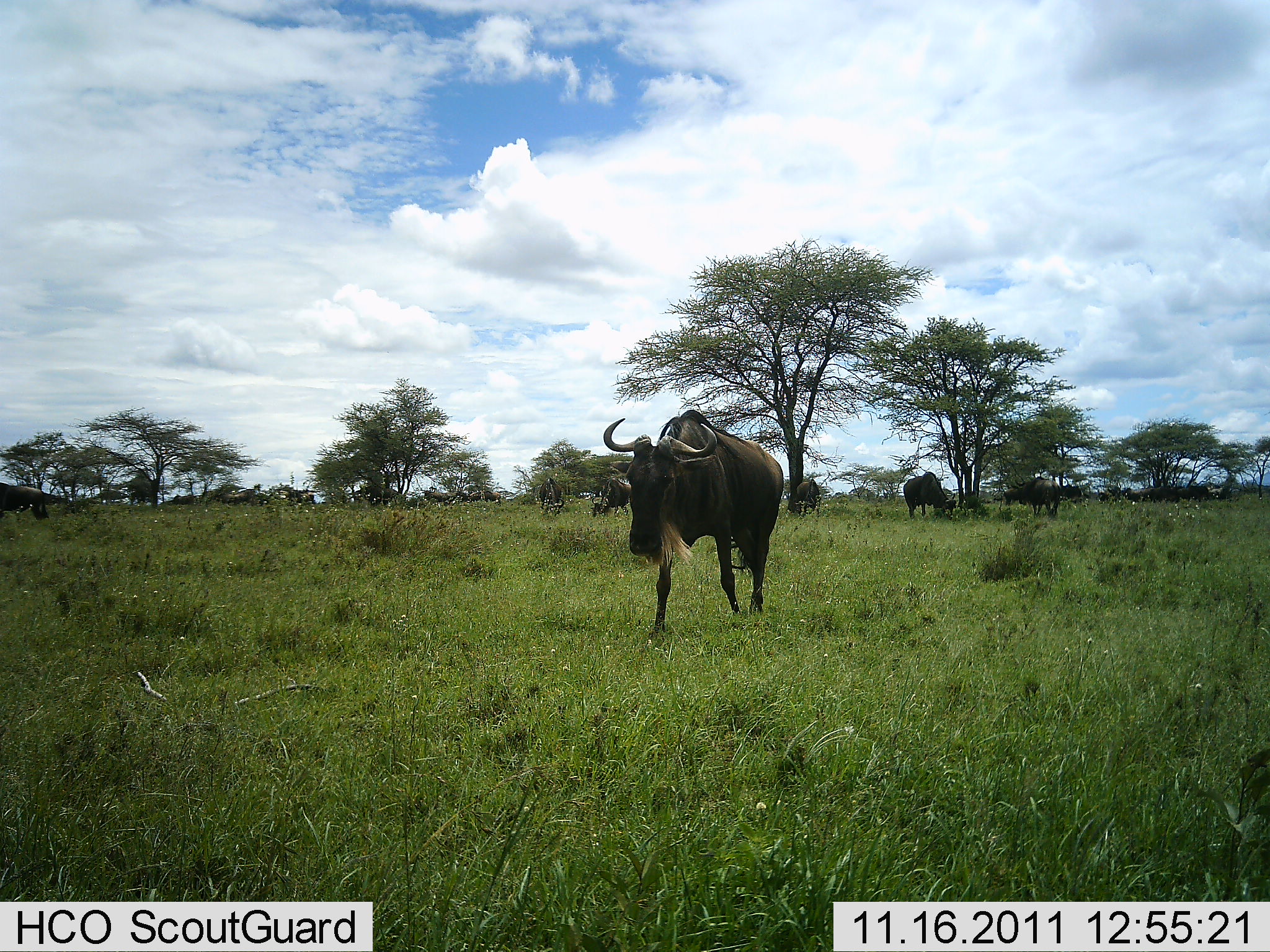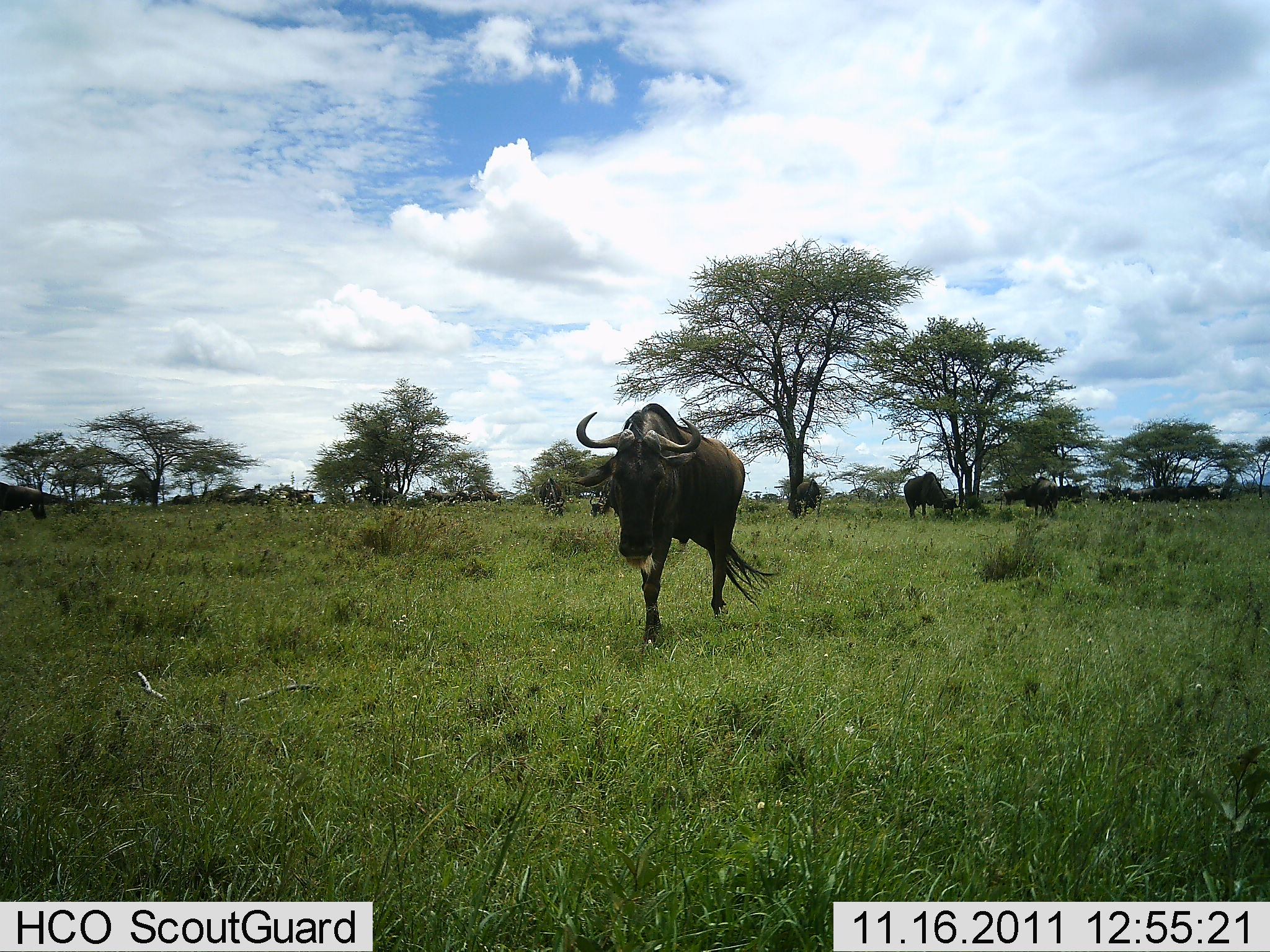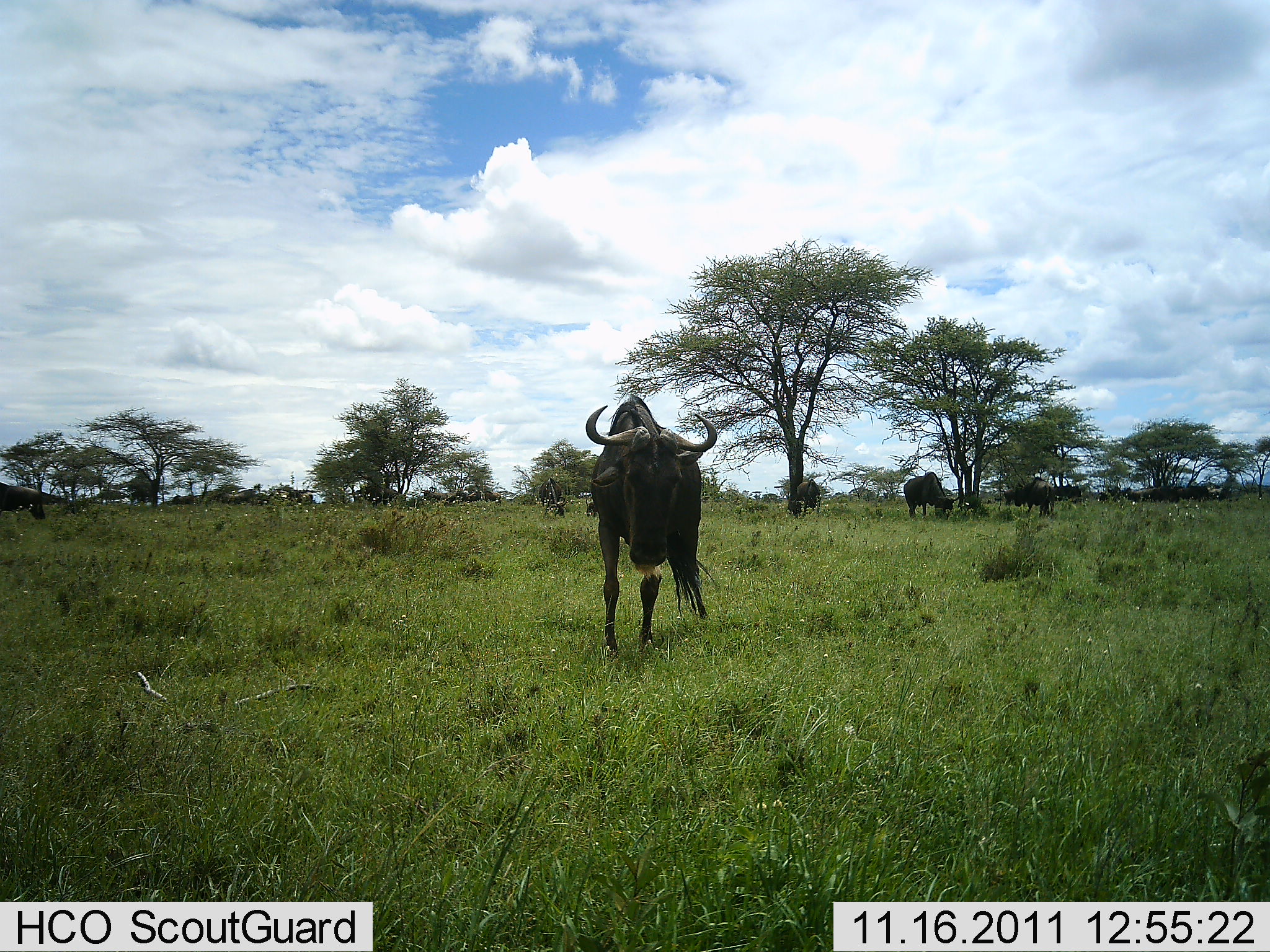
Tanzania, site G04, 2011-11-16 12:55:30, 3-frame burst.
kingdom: Animalia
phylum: Chordata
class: Mammalia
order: Artiodactyla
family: Bovidae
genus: Connochaetes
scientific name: Connochaetes taurinus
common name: blue wildebeest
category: wildebeest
Wildebeest (blue wildebeest) (Connochaetes taurinus), count 4. Behavior (volunteer vote fractions): standing 45%, resting 0%, moving 100%, interacting 0%. Young present (vote fraction): 0%. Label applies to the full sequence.